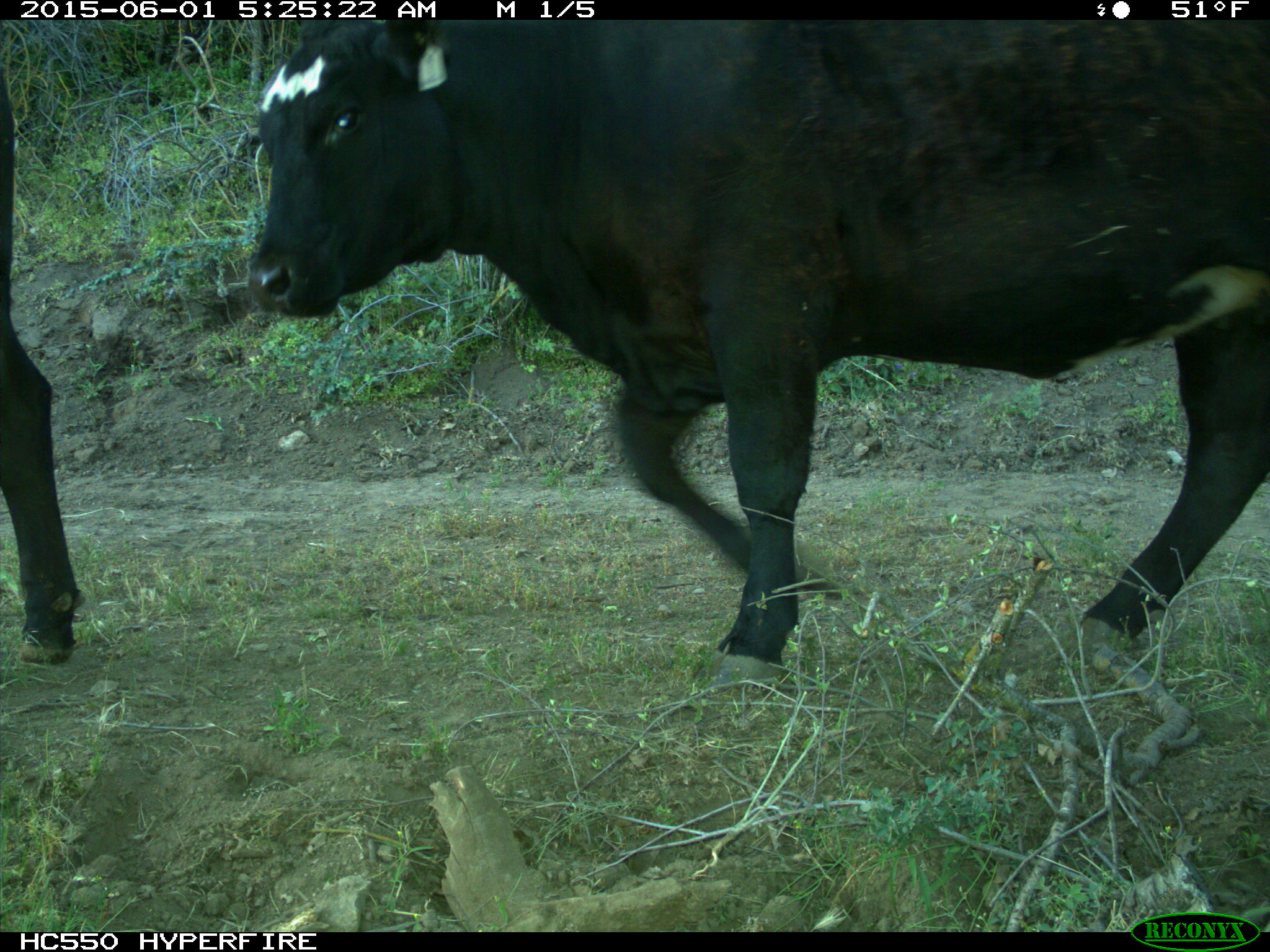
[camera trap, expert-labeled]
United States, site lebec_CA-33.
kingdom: Animalia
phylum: Chordata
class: Mammalia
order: Artiodactyla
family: Bovidae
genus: Bos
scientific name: Bos taurus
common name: domestic cow